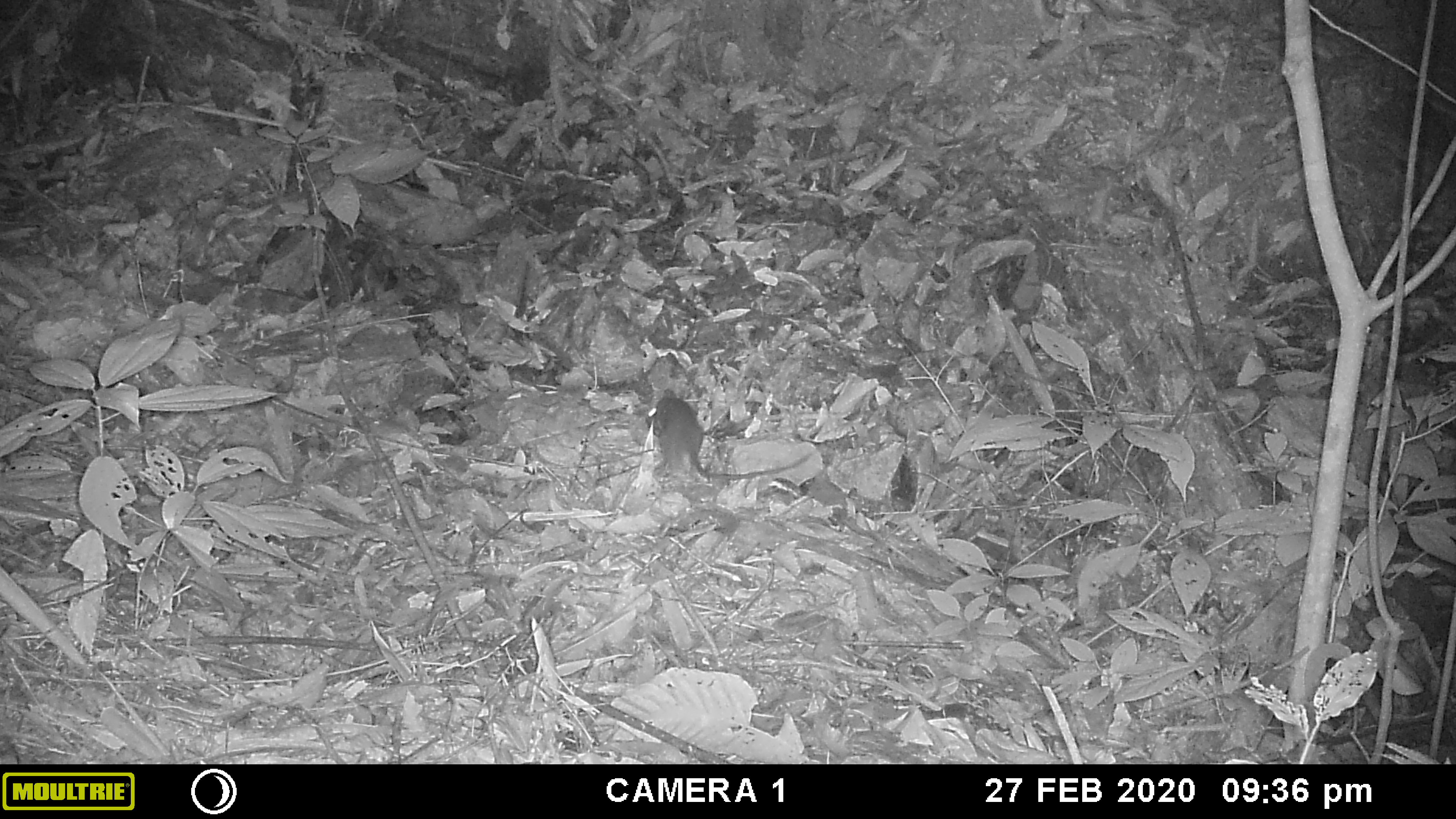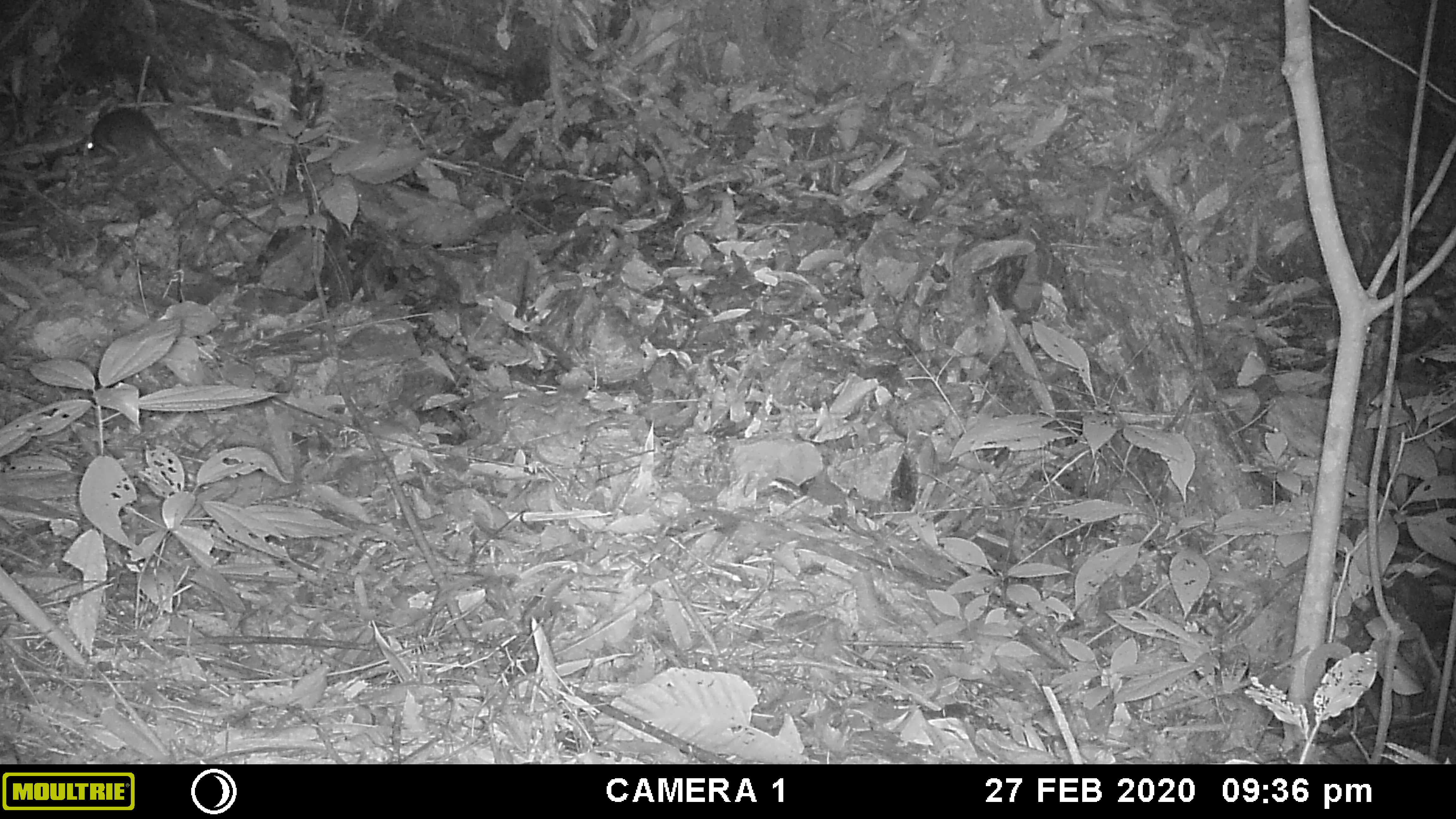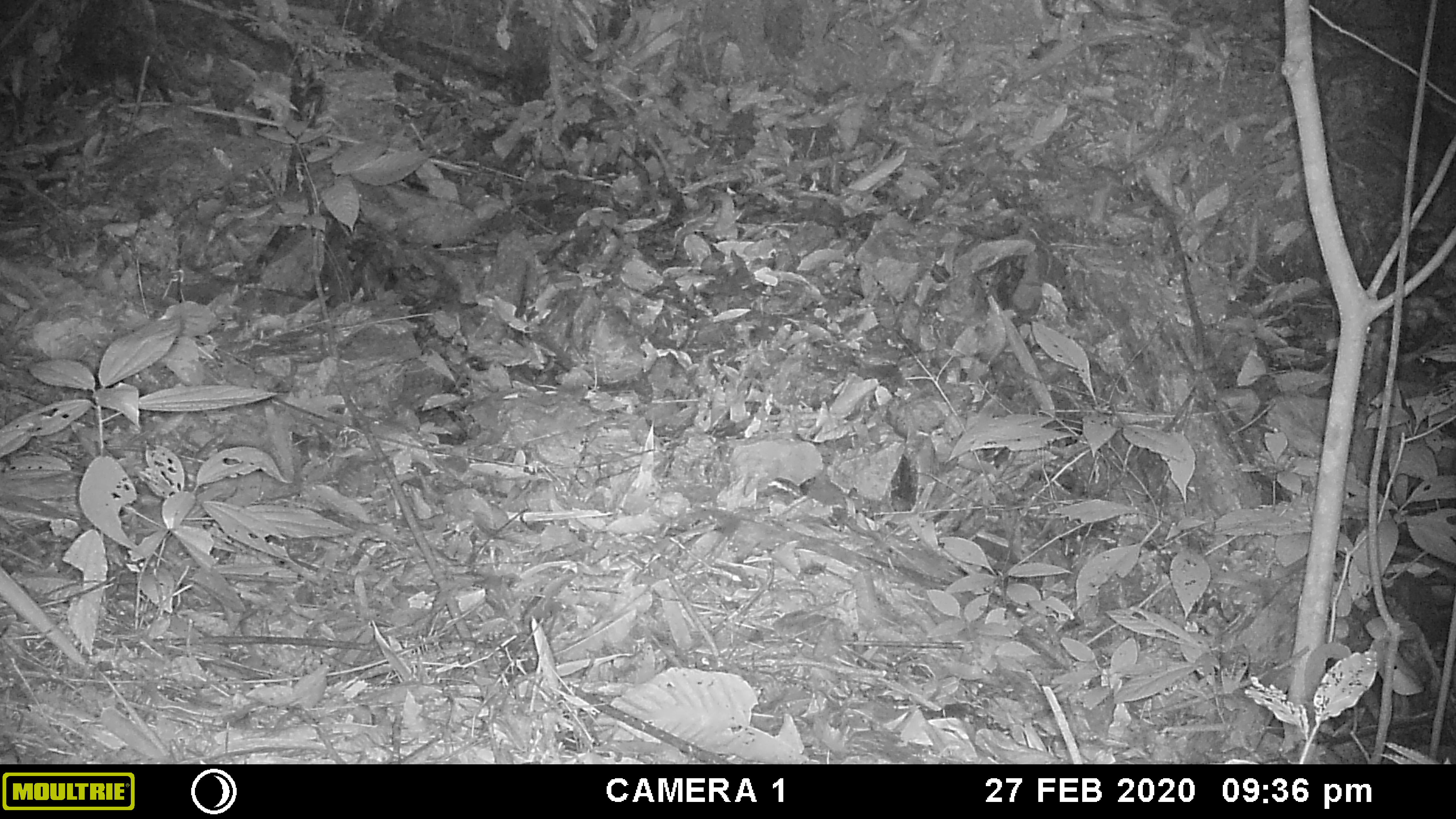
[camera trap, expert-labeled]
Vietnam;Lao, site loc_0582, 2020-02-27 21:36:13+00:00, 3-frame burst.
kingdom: Animalia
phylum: Chordata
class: Mammalia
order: Rodentia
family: Muridae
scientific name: Muridae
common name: old-world mice and rats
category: unidentified murid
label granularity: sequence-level